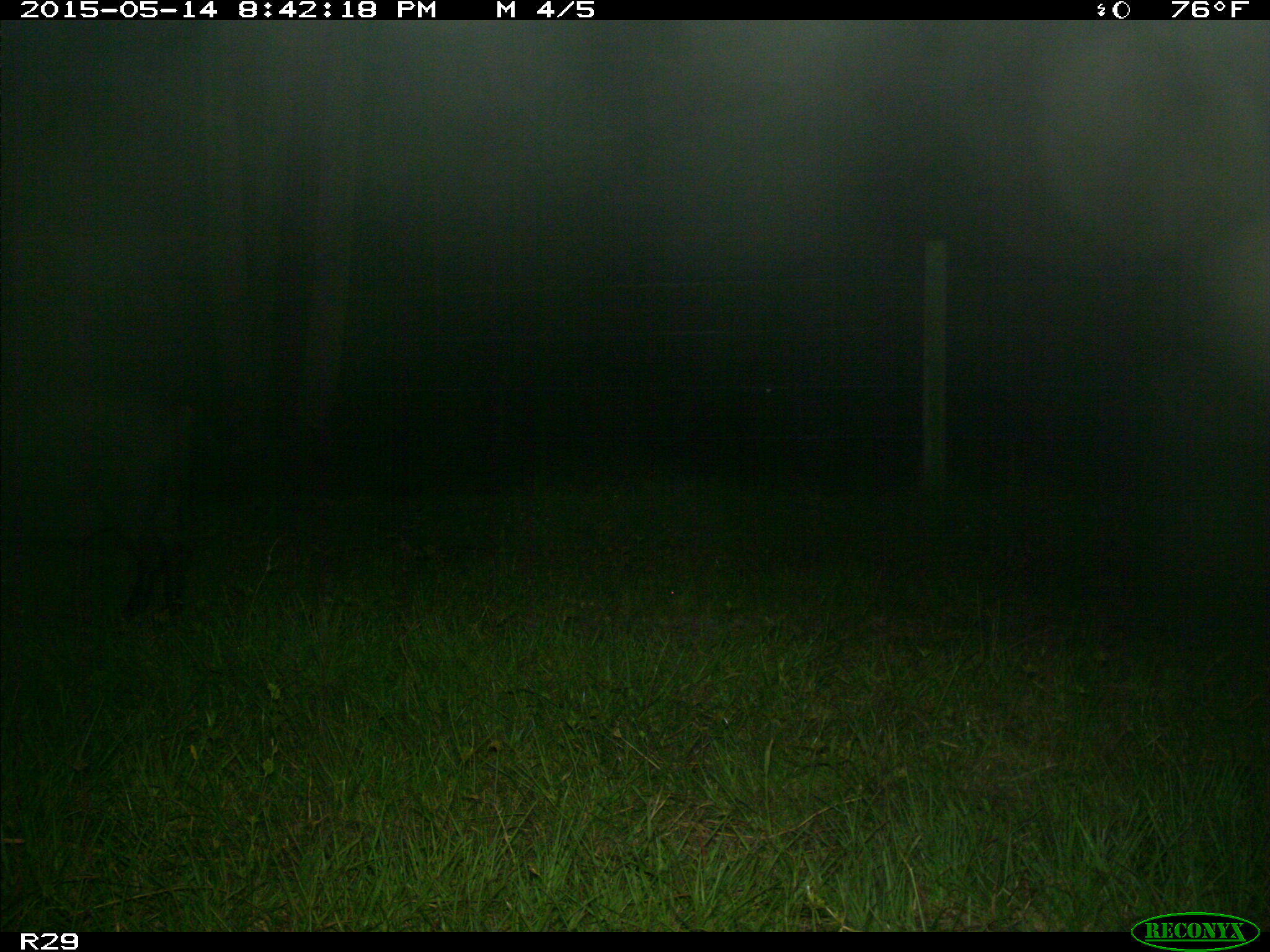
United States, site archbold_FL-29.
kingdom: Animalia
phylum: Chordata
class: Mammalia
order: Artiodactyla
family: Suidae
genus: Sus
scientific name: Sus scrofa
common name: wild boar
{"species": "Sus scrofa (wild boar)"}